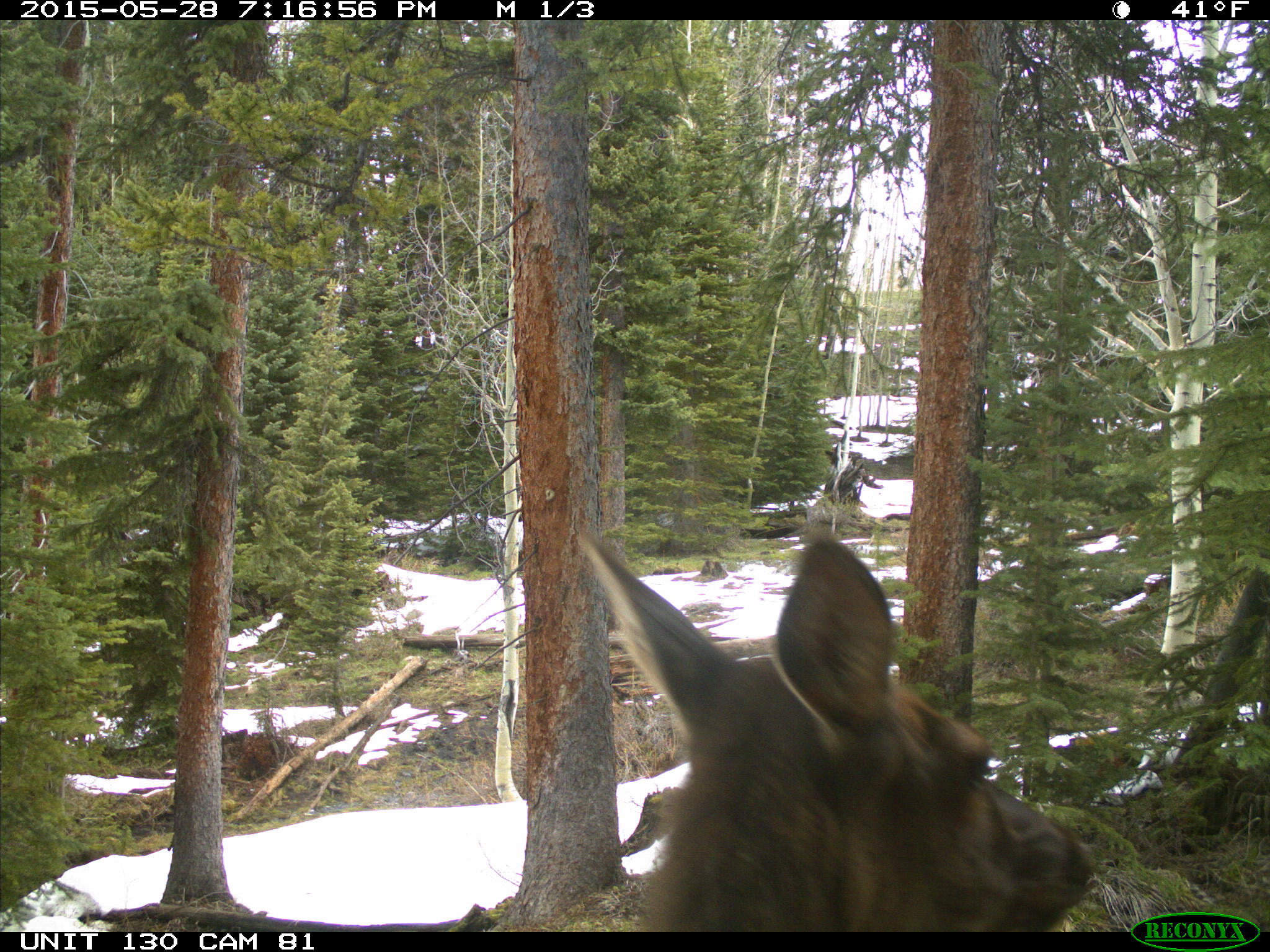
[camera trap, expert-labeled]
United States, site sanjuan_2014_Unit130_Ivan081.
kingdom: Animalia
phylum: Chordata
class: Mammalia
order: Artiodactyla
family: Cervidae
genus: Cervus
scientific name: Cervus elaphus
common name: red deer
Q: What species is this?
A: Cervus elaphus (red deer).